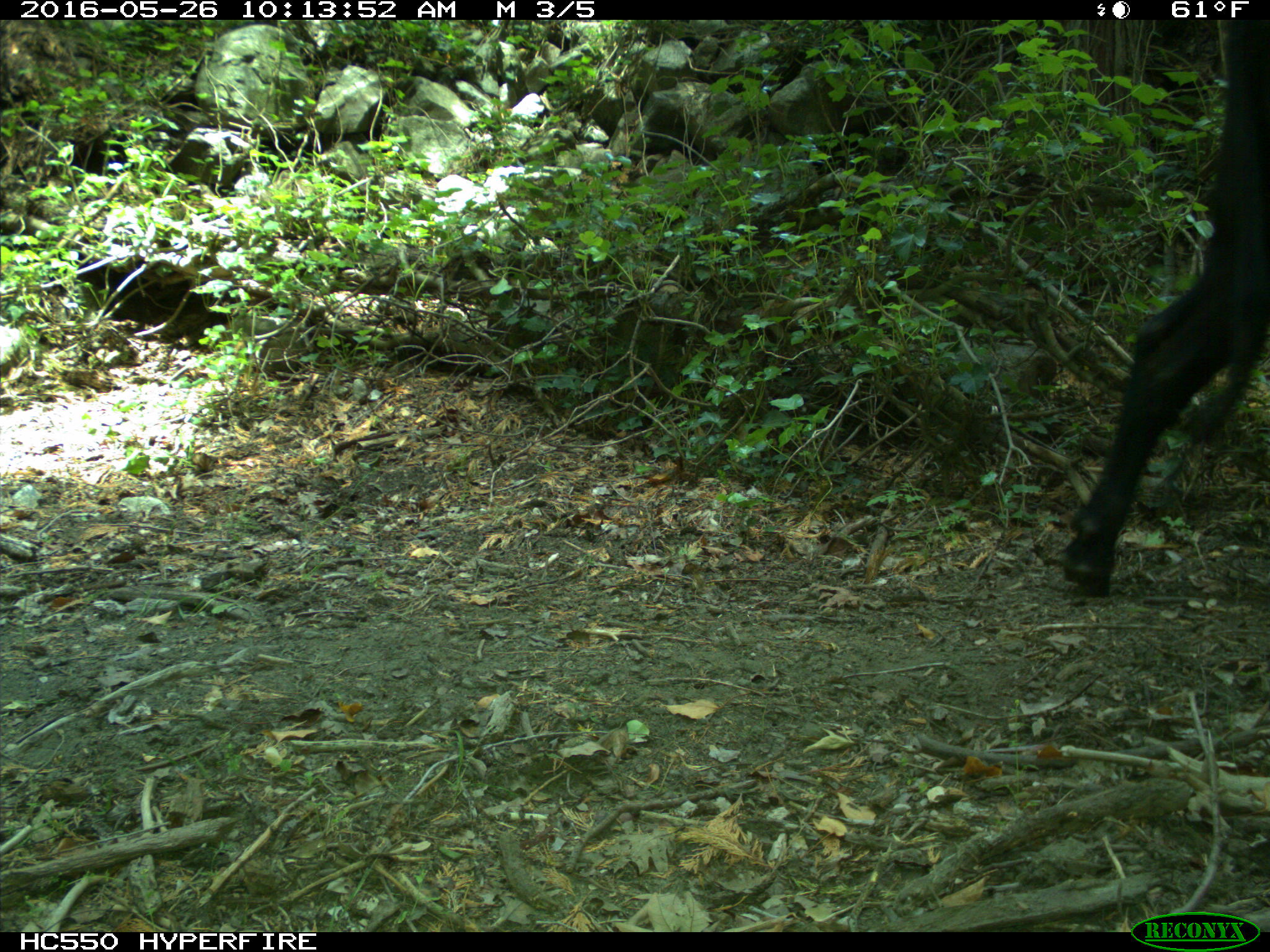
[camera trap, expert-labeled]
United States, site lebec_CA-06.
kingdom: Animalia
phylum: Chordata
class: Mammalia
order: Artiodactyla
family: Bovidae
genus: Bos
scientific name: Bos taurus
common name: domestic cow